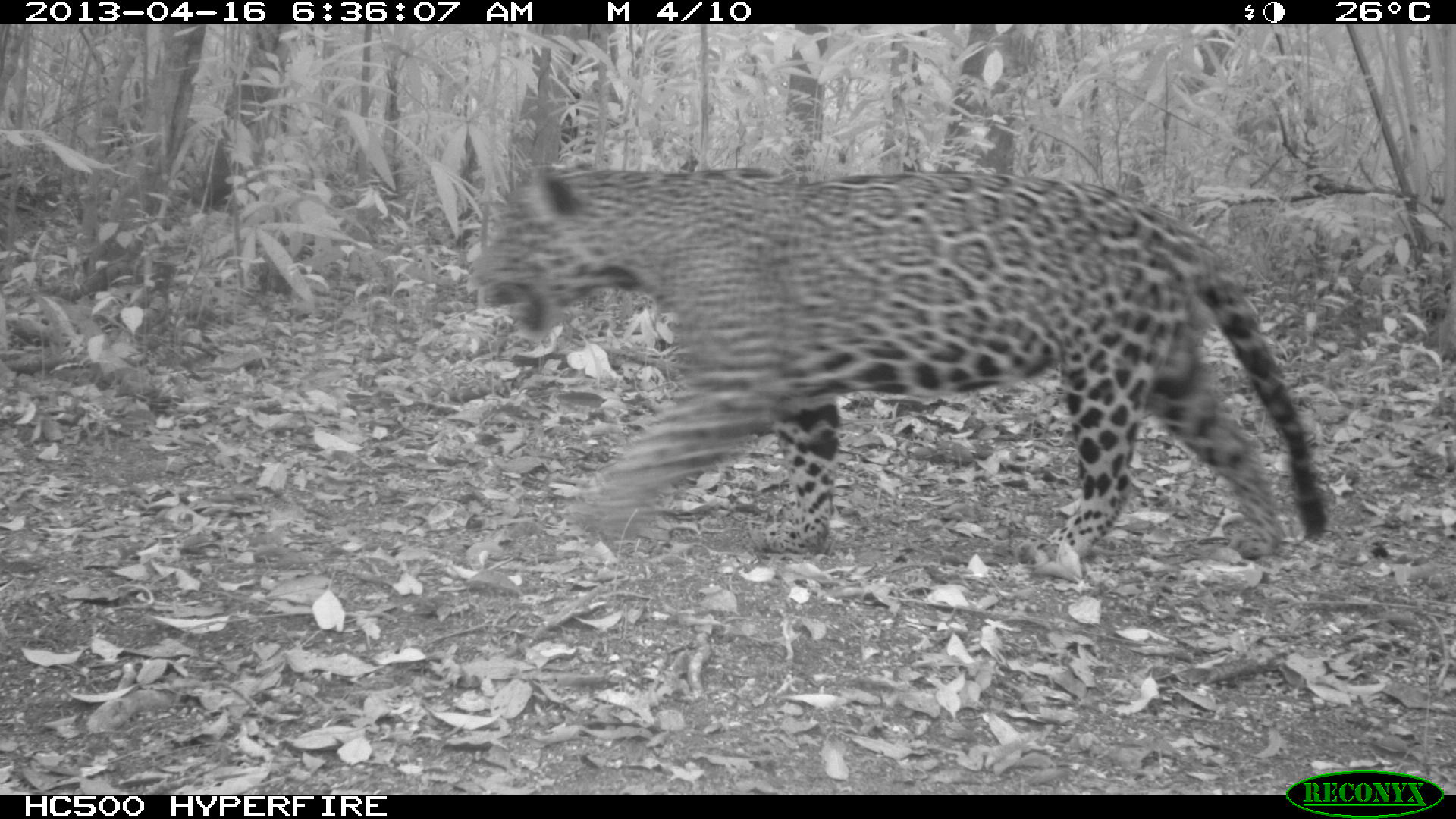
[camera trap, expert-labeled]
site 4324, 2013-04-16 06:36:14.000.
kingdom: Animalia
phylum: Chordata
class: Mammalia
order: Carnivora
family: Felidae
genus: Panthera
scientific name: Panthera onca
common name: jaguar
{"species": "Panthera onca (jaguar)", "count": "1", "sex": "male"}